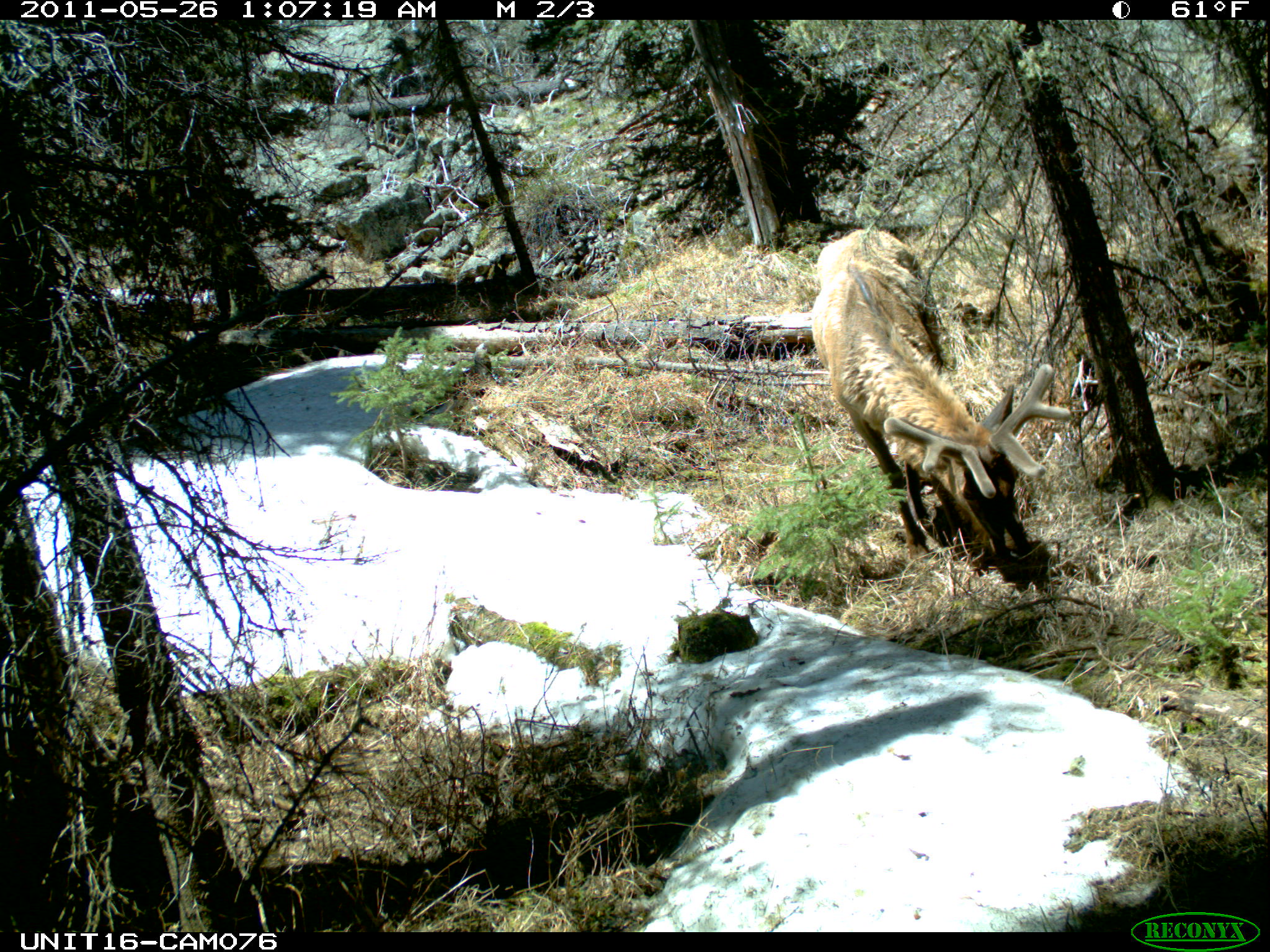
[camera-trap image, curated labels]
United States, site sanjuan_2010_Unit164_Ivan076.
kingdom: Animalia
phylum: Chordata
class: Mammalia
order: Artiodactyla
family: Cervidae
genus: Cervus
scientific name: Cervus elaphus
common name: red deer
Cervus elaphus (red deer).